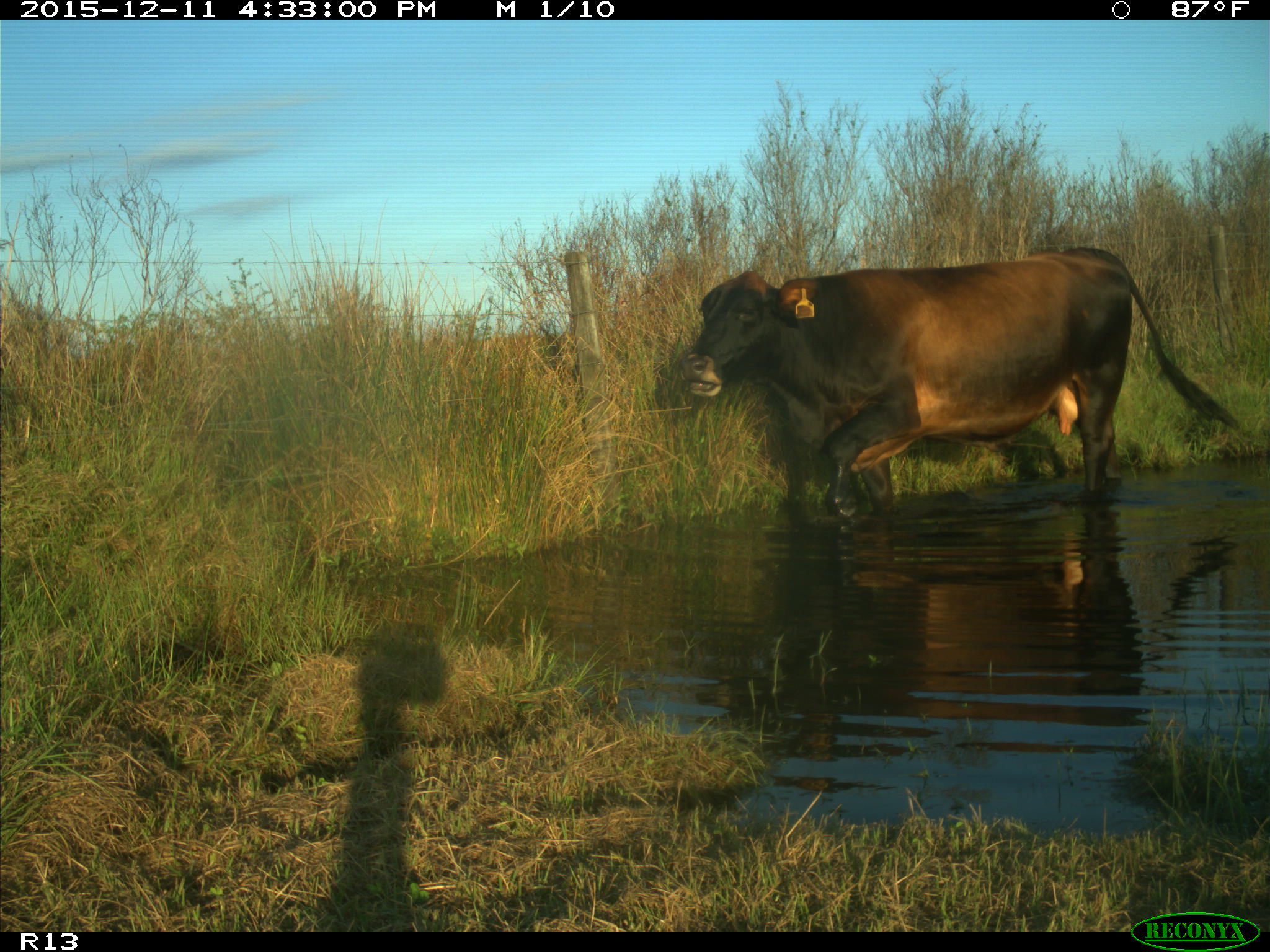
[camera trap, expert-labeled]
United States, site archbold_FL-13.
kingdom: Animalia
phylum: Chordata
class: Mammalia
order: Artiodactyla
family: Bovidae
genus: Bos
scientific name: Bos taurus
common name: domestic cow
Bos taurus (domestic cow).